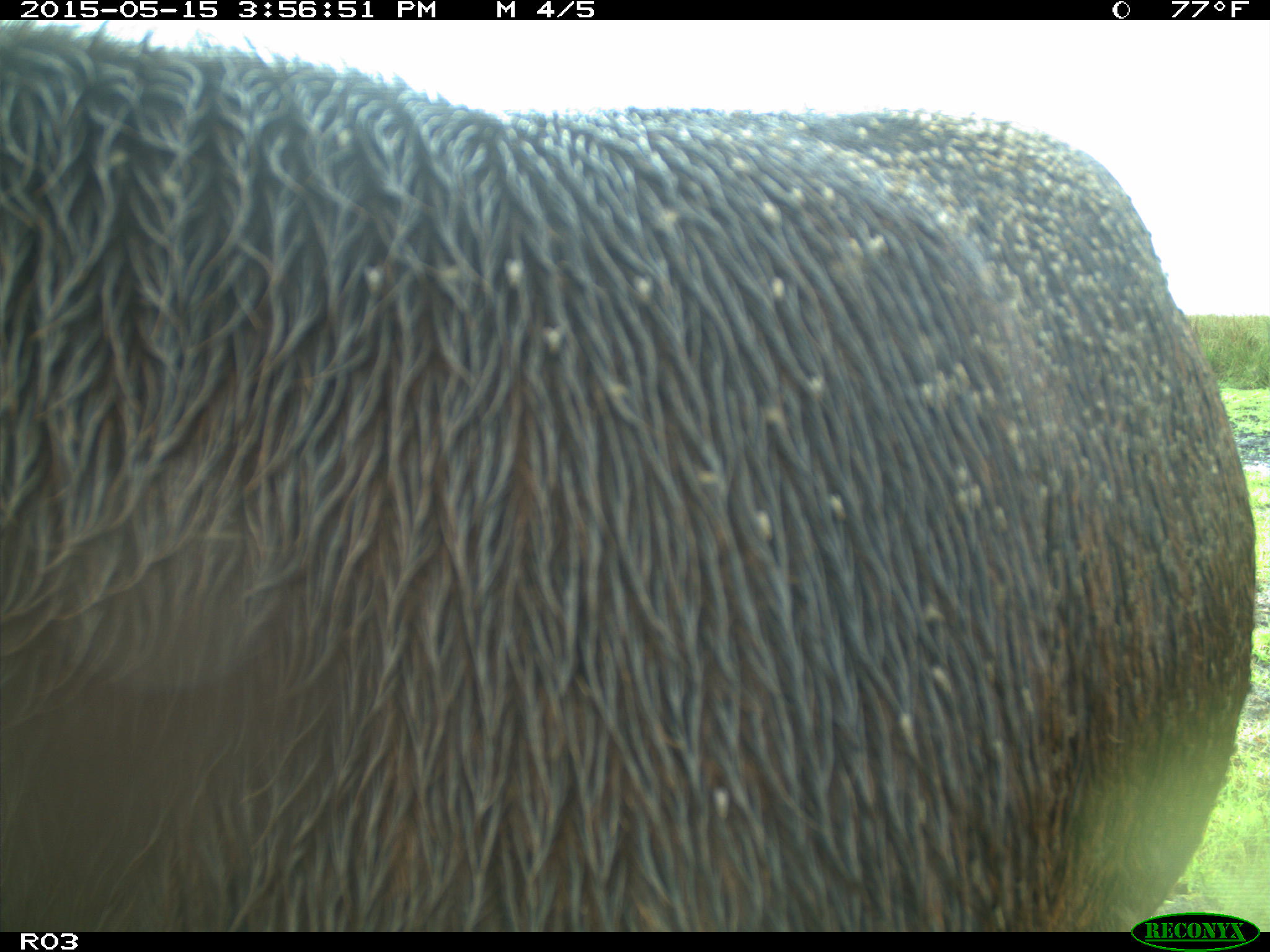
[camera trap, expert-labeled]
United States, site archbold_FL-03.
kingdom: Animalia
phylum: Chordata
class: Mammalia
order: Artiodactyla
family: Bovidae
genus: Bos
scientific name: Bos taurus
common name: domestic cow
Bos taurus (domestic cow).